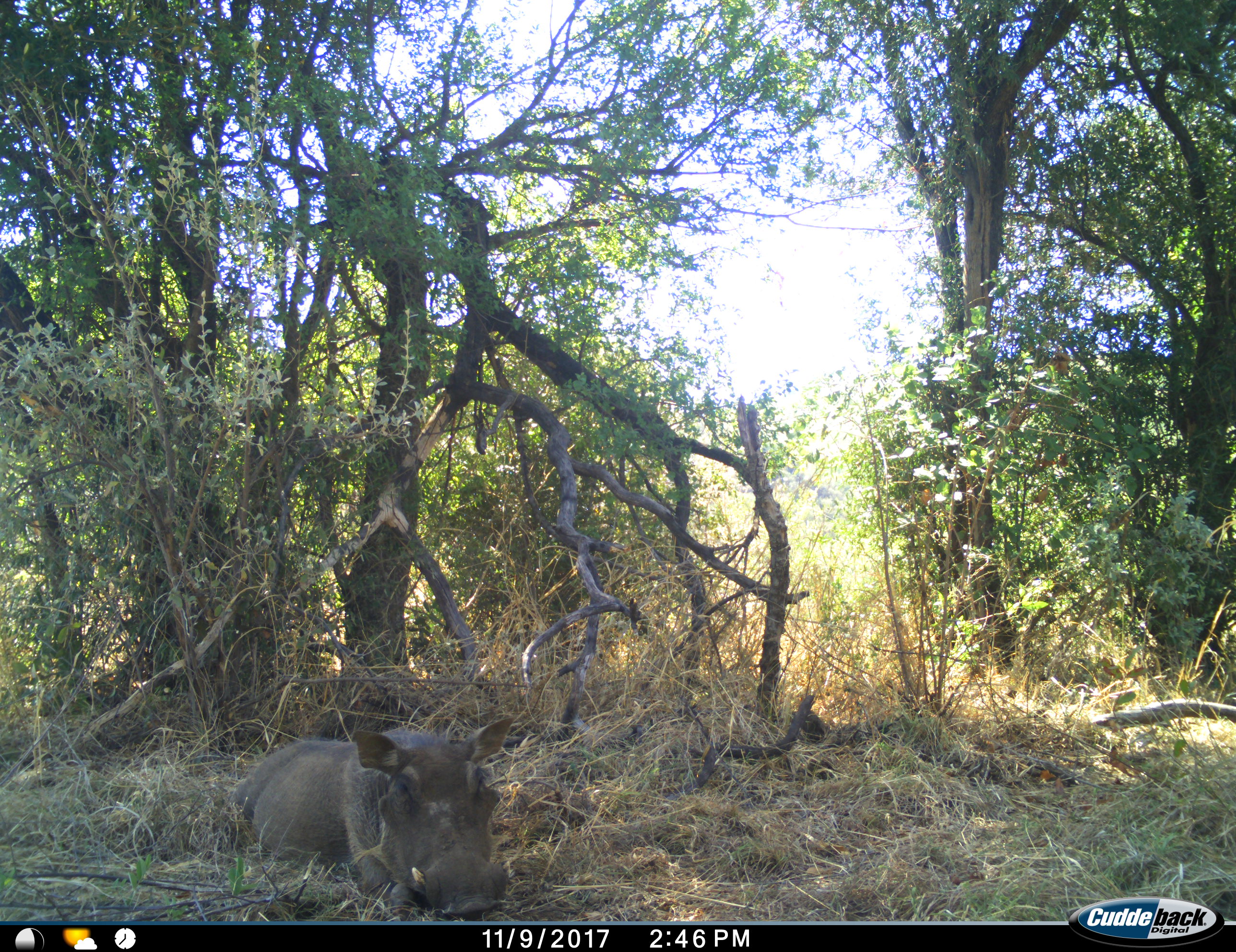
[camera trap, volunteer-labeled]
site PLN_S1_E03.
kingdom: Animalia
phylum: Chordata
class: Mammalia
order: Artiodactyla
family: Suidae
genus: Phacochoerus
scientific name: Phacochoerus africanus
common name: warthog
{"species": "warthog (Phacochoerus africanus)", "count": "1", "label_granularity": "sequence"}